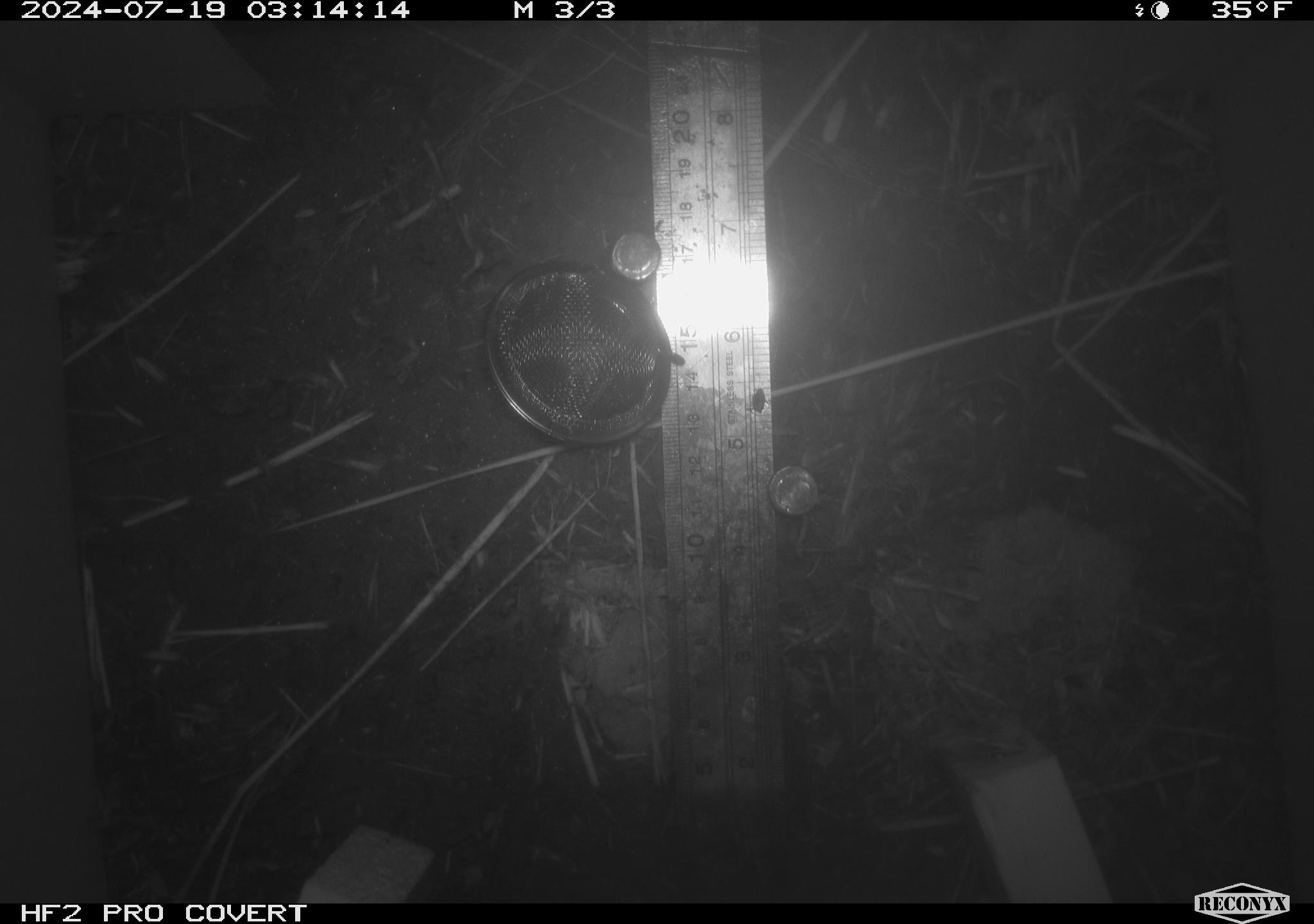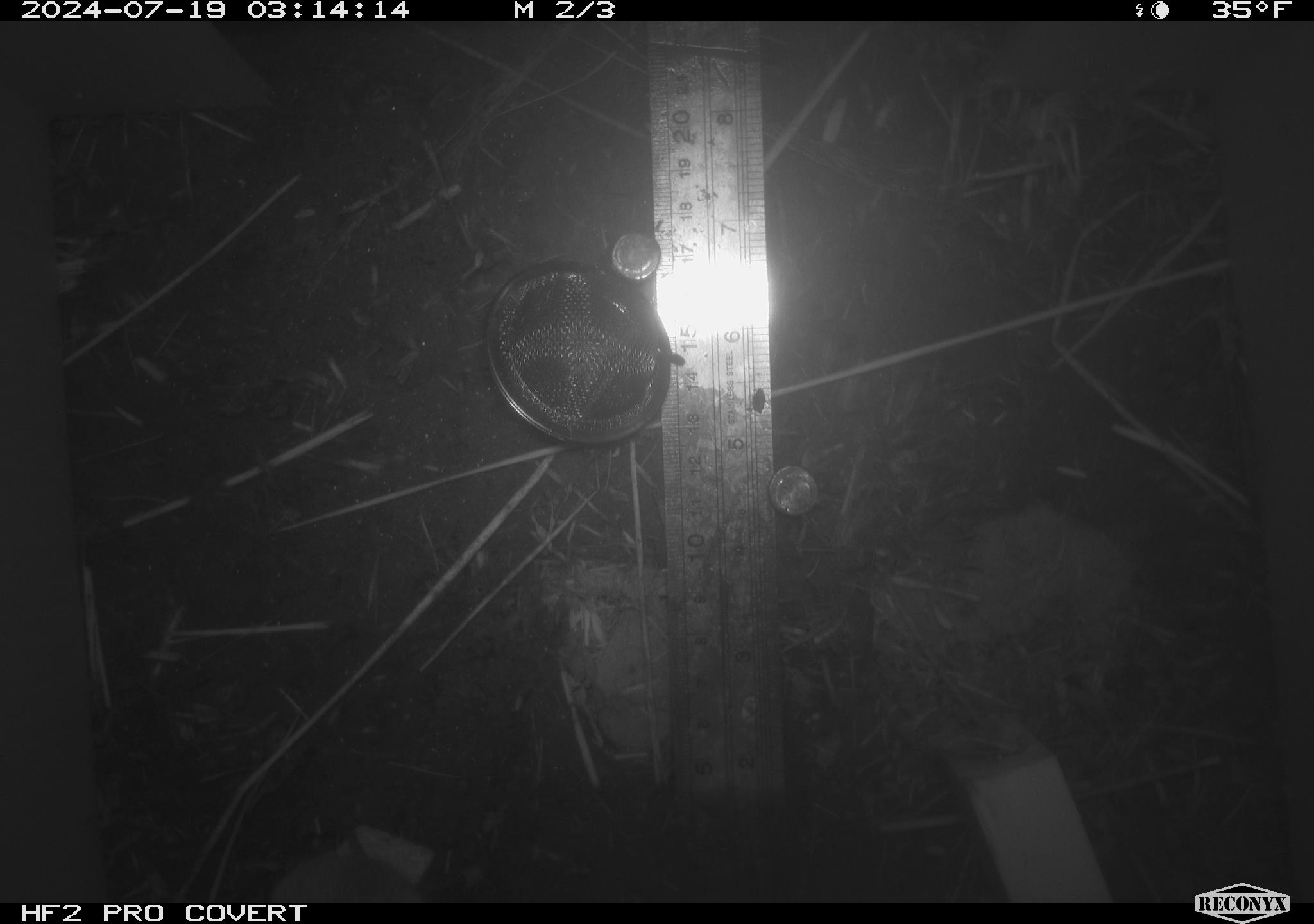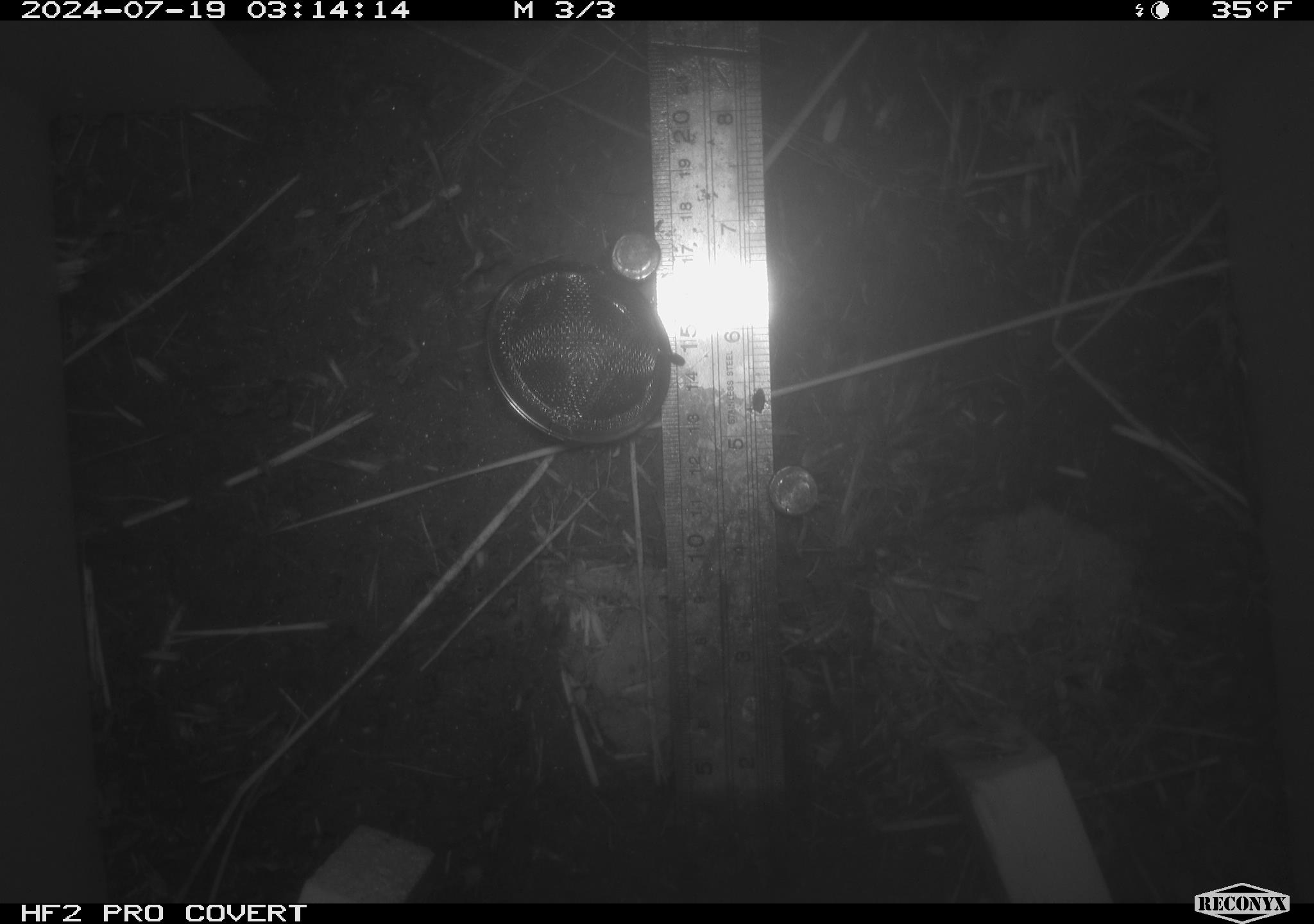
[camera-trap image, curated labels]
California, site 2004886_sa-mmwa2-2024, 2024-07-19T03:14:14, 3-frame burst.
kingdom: Animalia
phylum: Chordata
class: Mammalia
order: Rodentia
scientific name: Rodentia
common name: mouse species